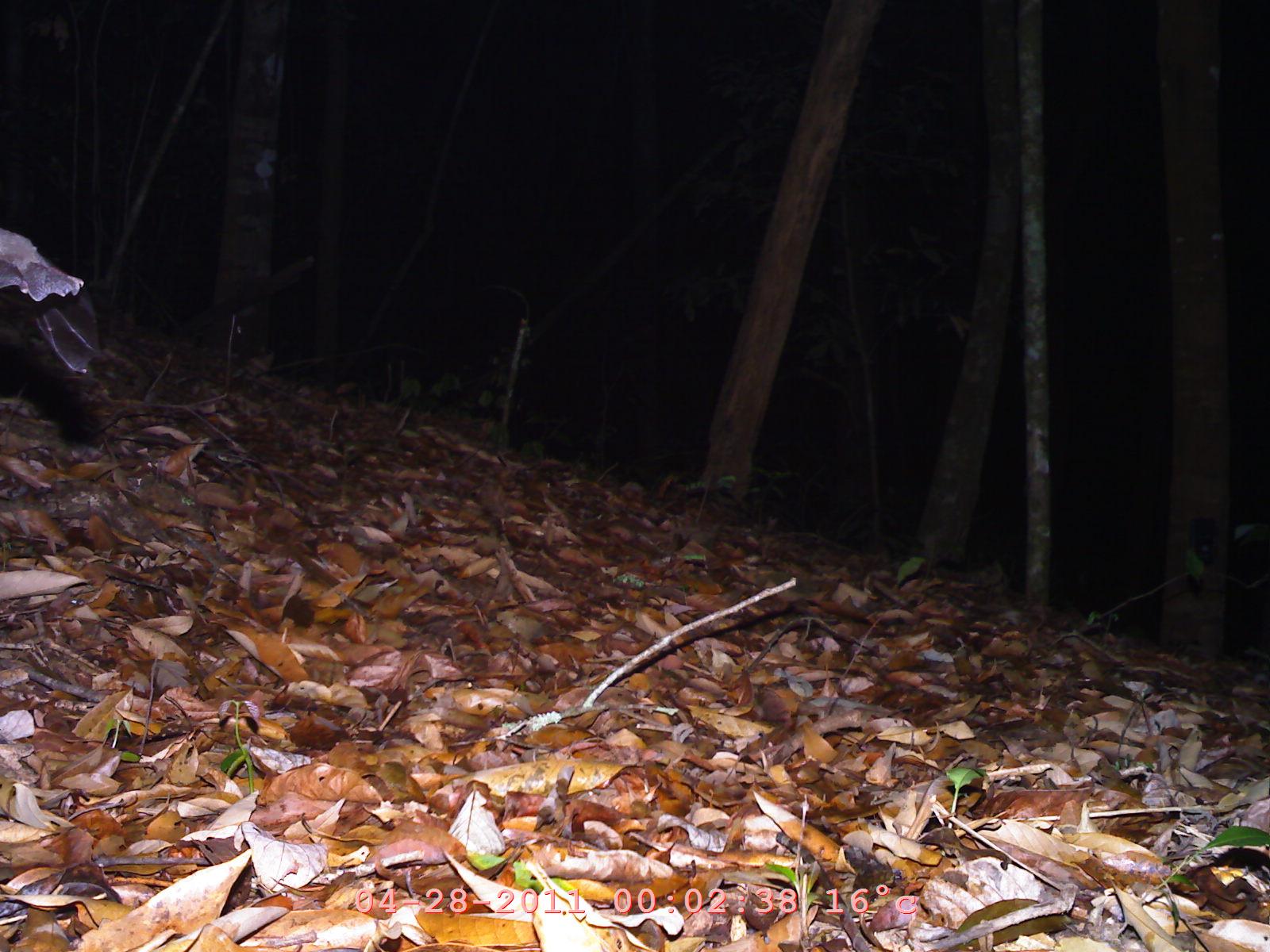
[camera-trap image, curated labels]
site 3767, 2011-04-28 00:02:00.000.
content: unidentified animal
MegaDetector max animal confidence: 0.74